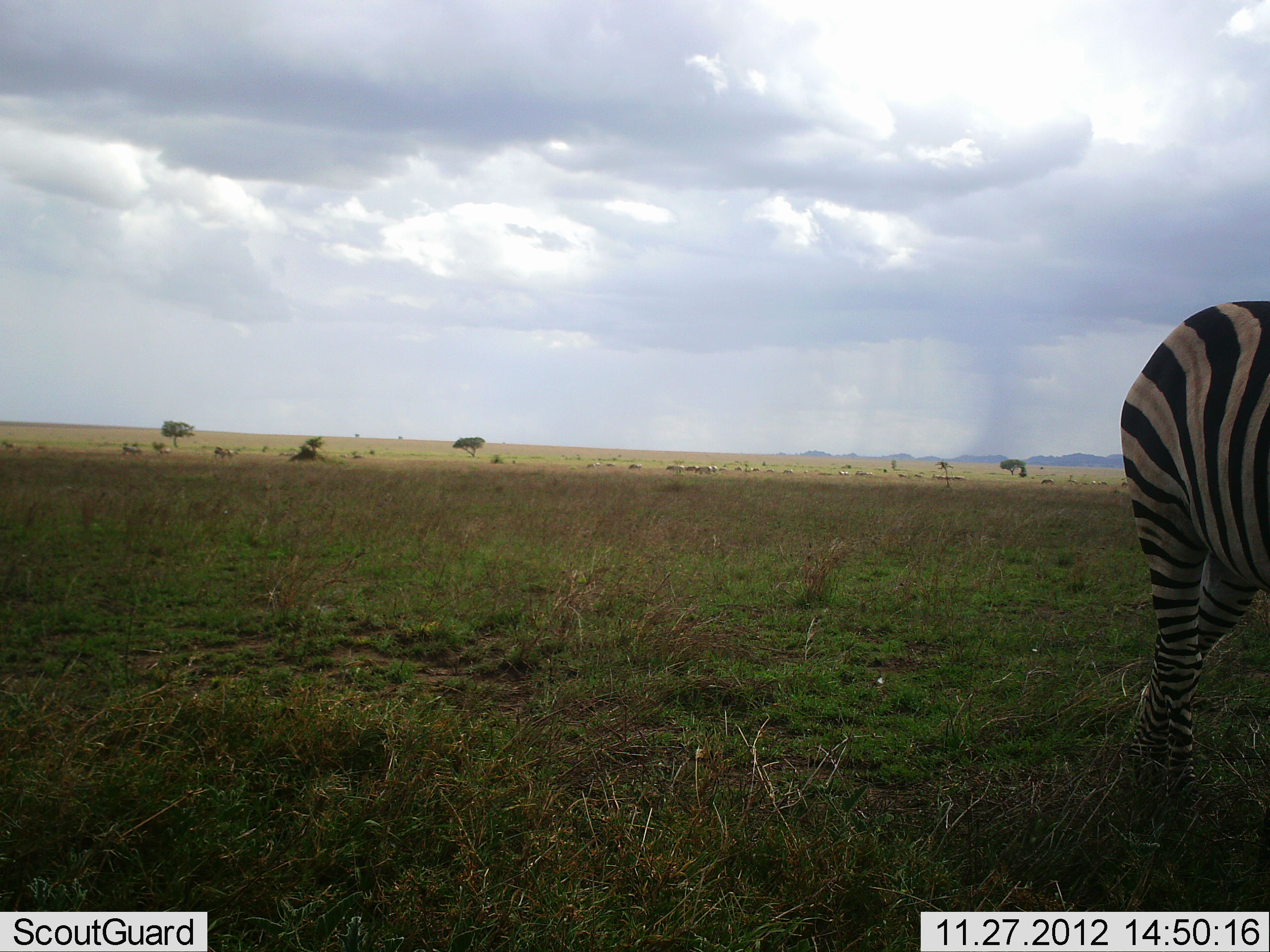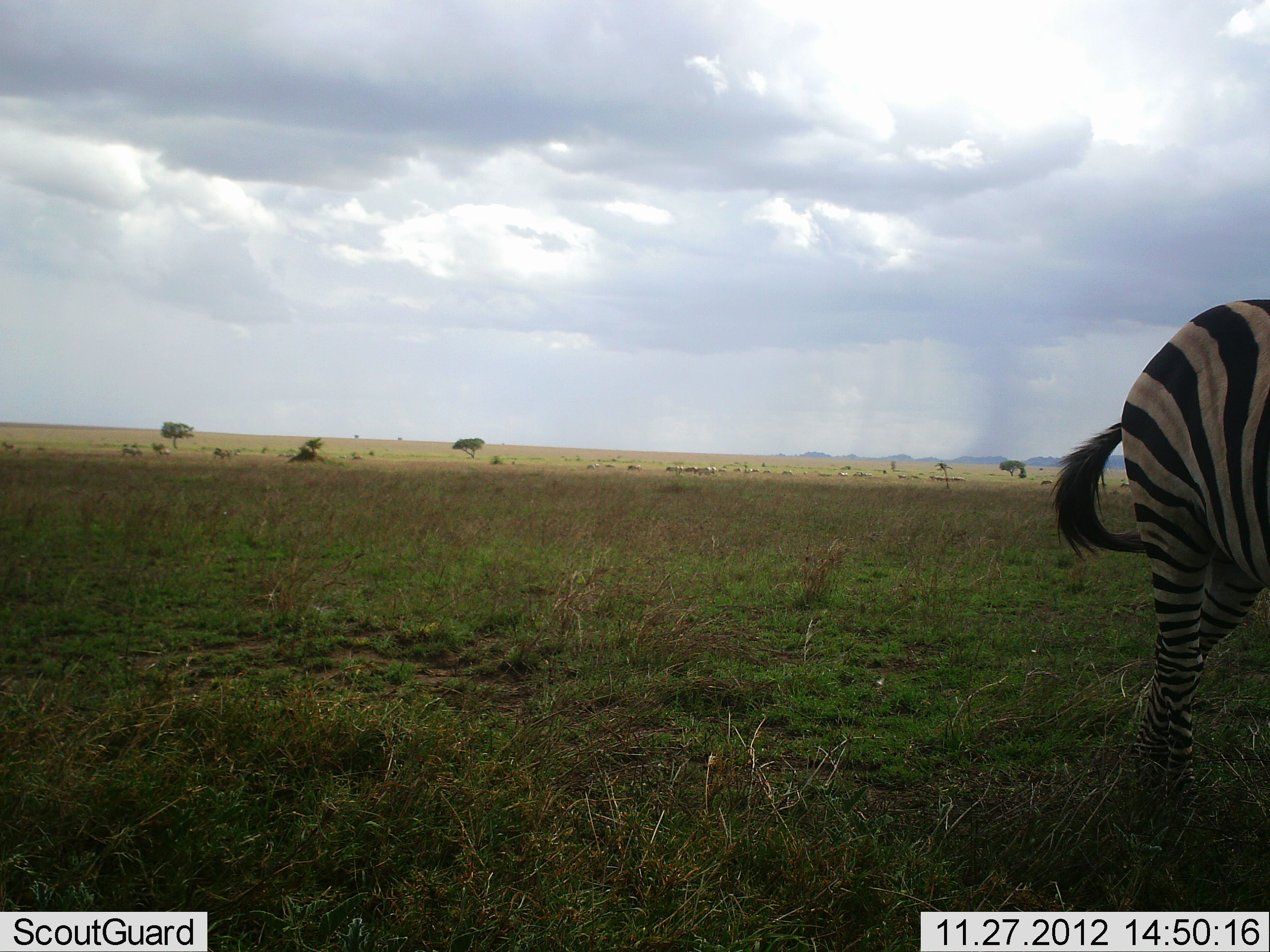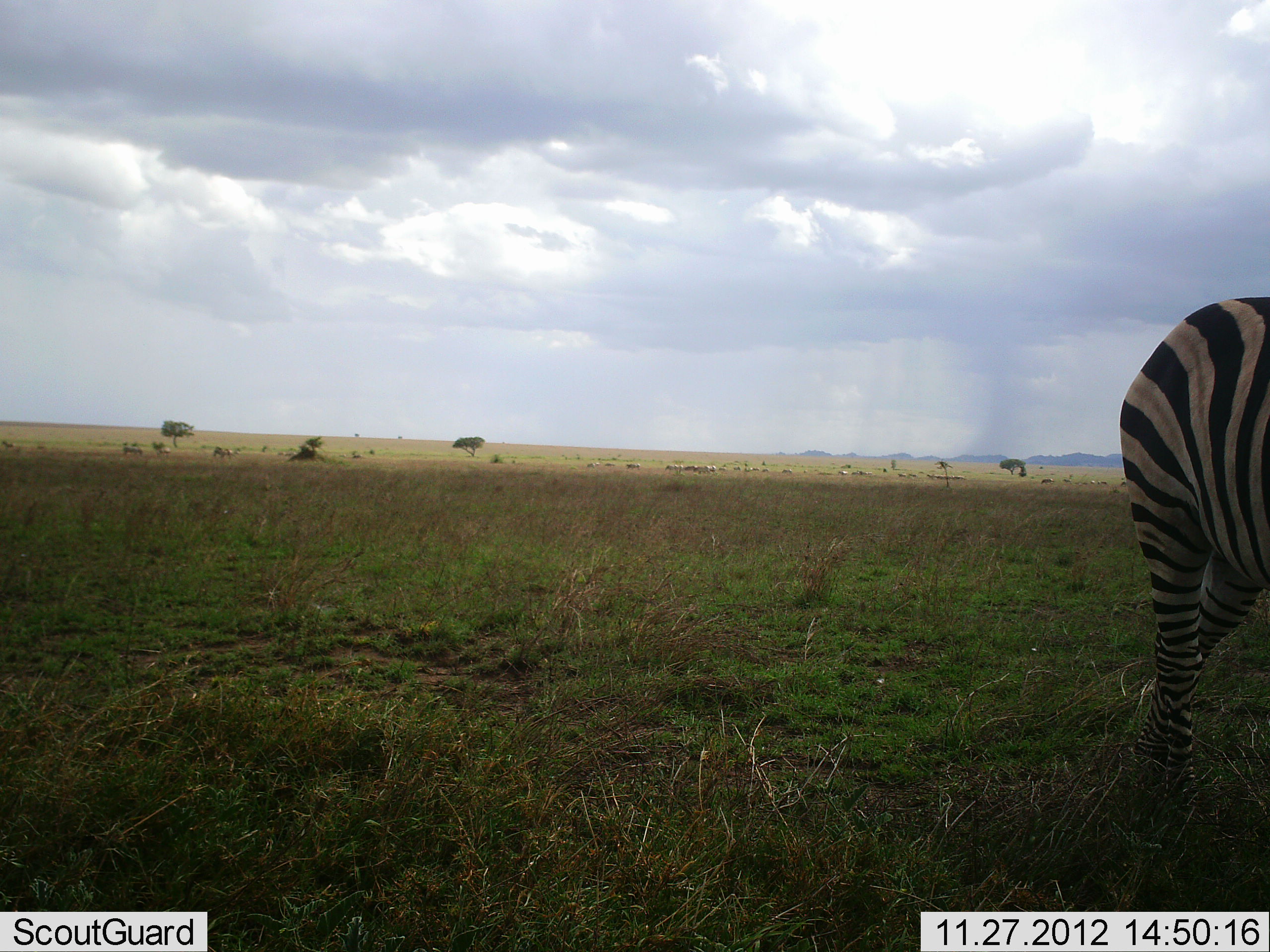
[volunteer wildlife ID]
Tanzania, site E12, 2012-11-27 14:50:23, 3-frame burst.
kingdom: Animalia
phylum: Chordata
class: Mammalia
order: Perissodactyla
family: Equidae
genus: Equus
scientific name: Equus quagga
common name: plains zebra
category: zebra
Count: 1.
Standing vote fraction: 90%.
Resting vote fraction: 0%.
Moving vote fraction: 20%.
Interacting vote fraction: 0%.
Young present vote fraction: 0%.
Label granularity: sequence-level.